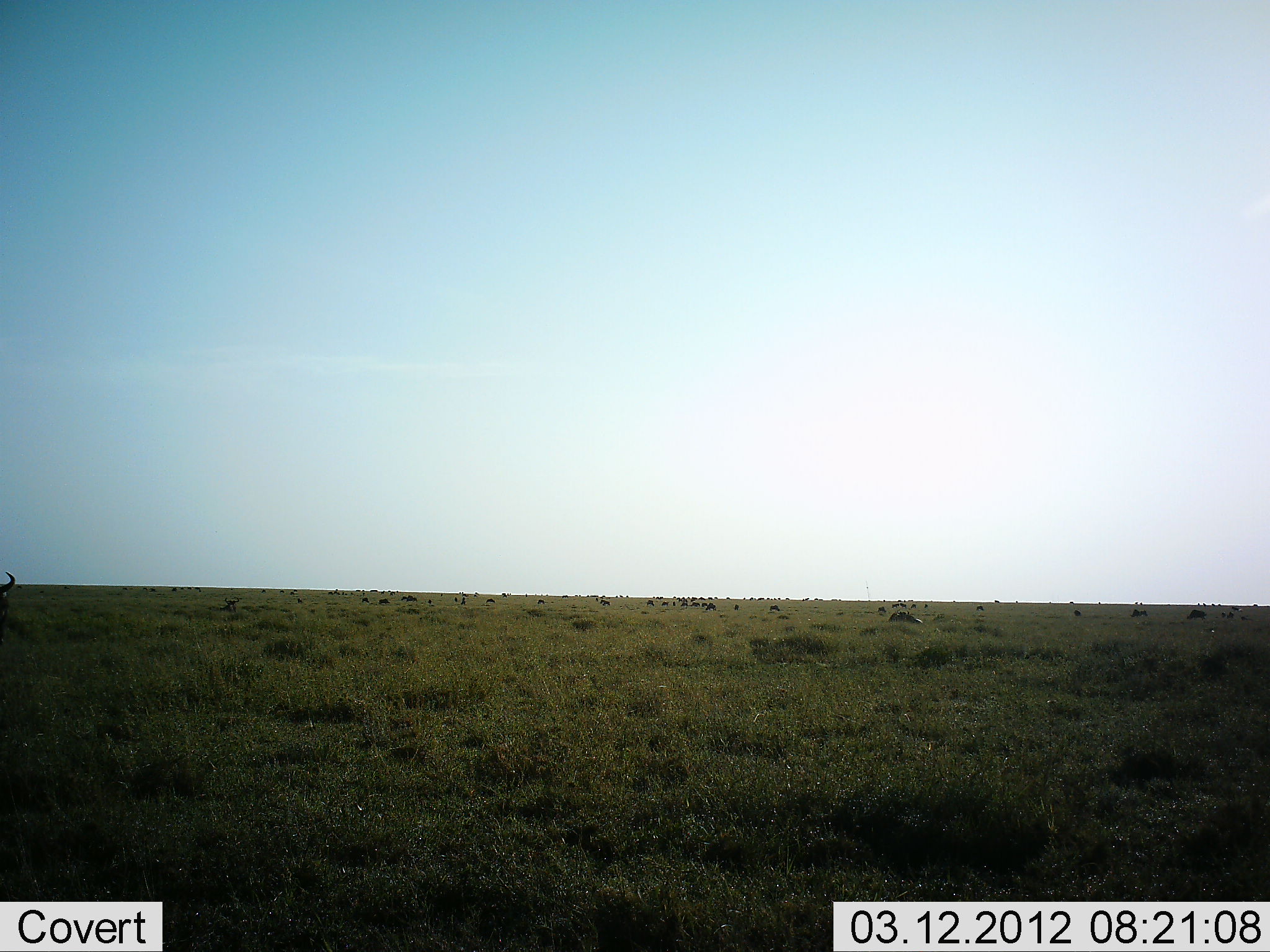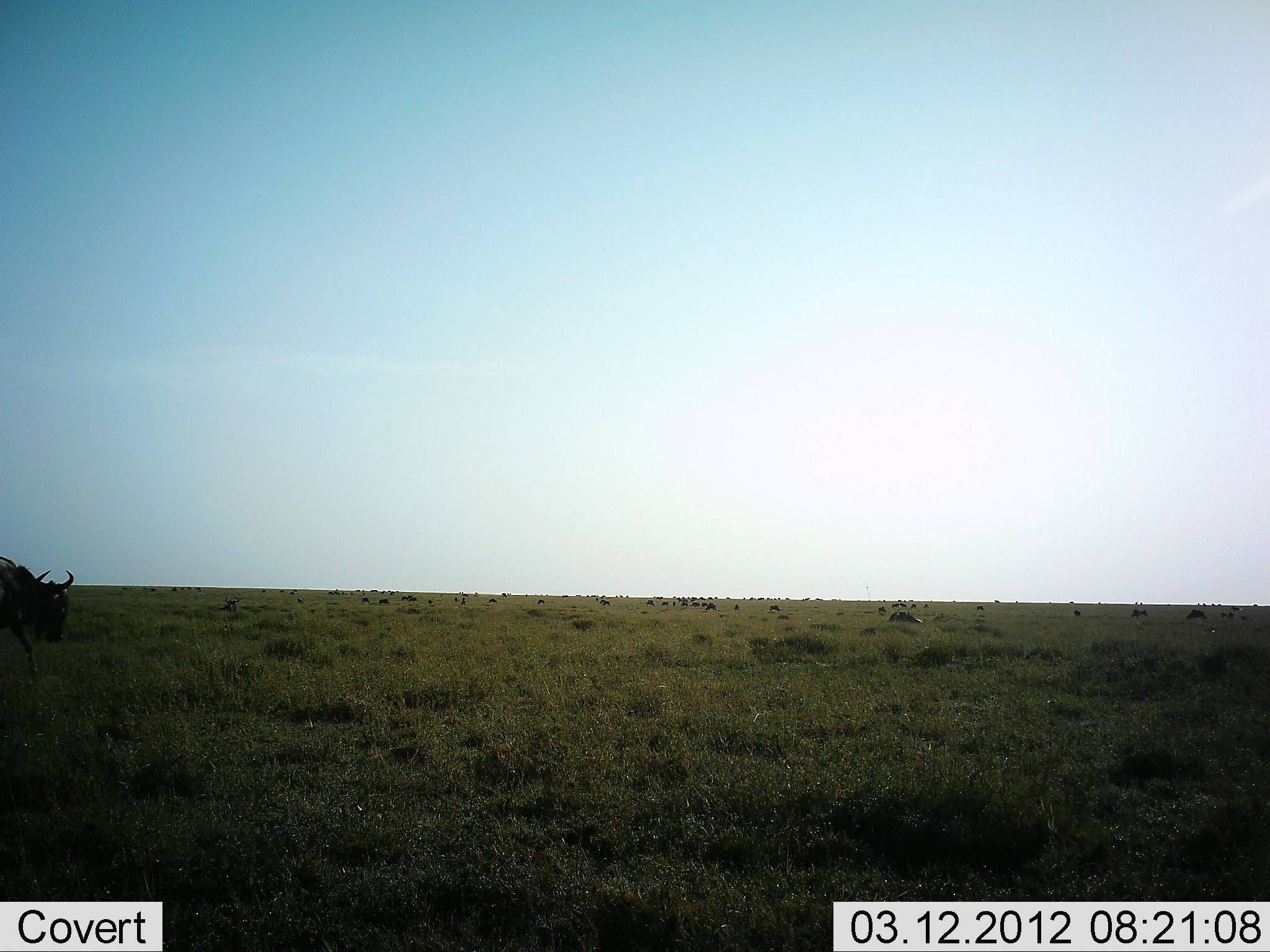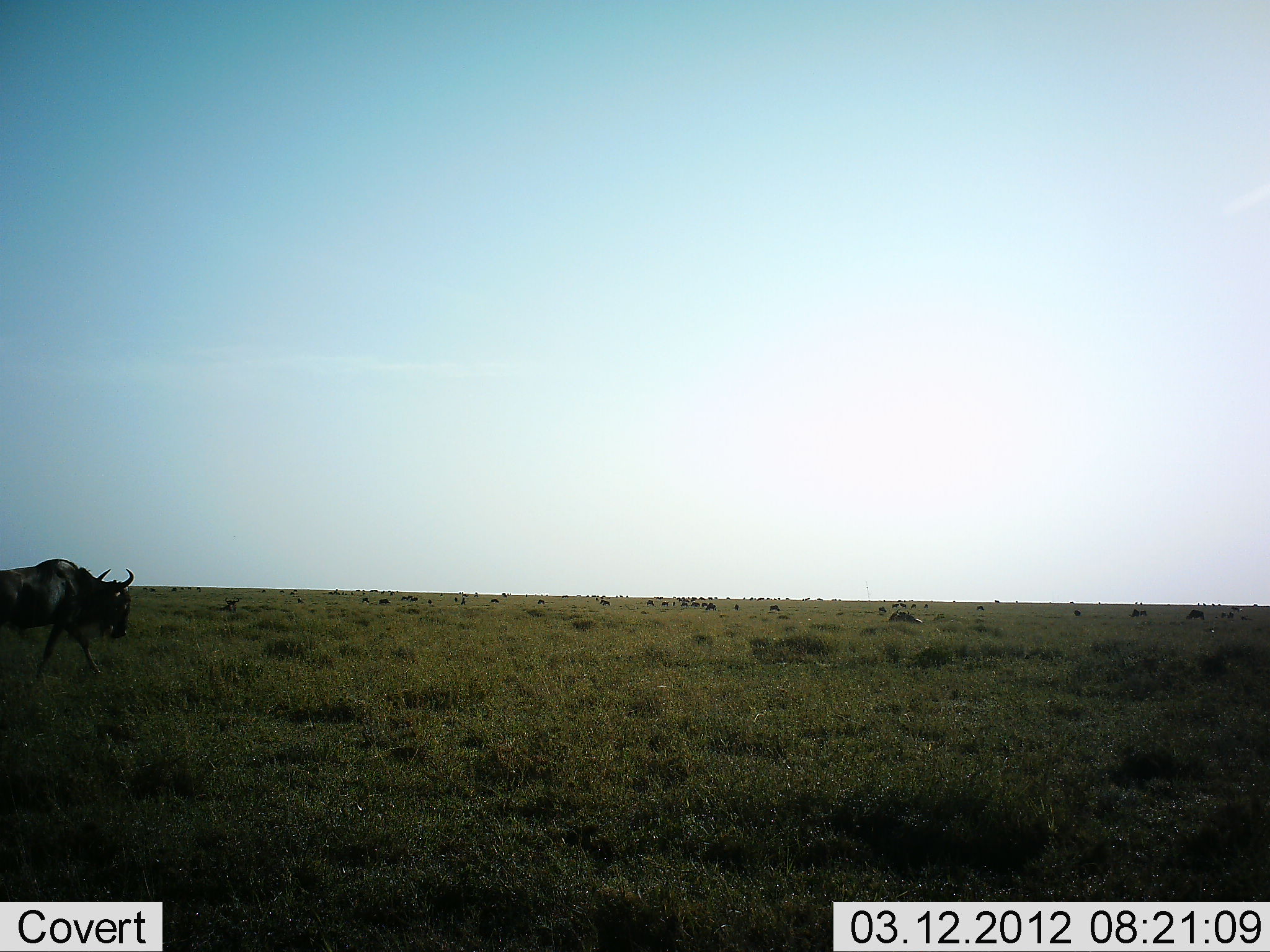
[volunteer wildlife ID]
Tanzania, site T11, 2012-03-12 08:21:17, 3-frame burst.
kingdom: Animalia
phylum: Chordata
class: Mammalia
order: Artiodactyla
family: Bovidae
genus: Connochaetes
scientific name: Connochaetes taurinus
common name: blue wildebeest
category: wildebeest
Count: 1.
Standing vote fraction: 15%.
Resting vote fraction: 0%.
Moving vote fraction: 100%.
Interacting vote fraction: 0%.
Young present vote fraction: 0%.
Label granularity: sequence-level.